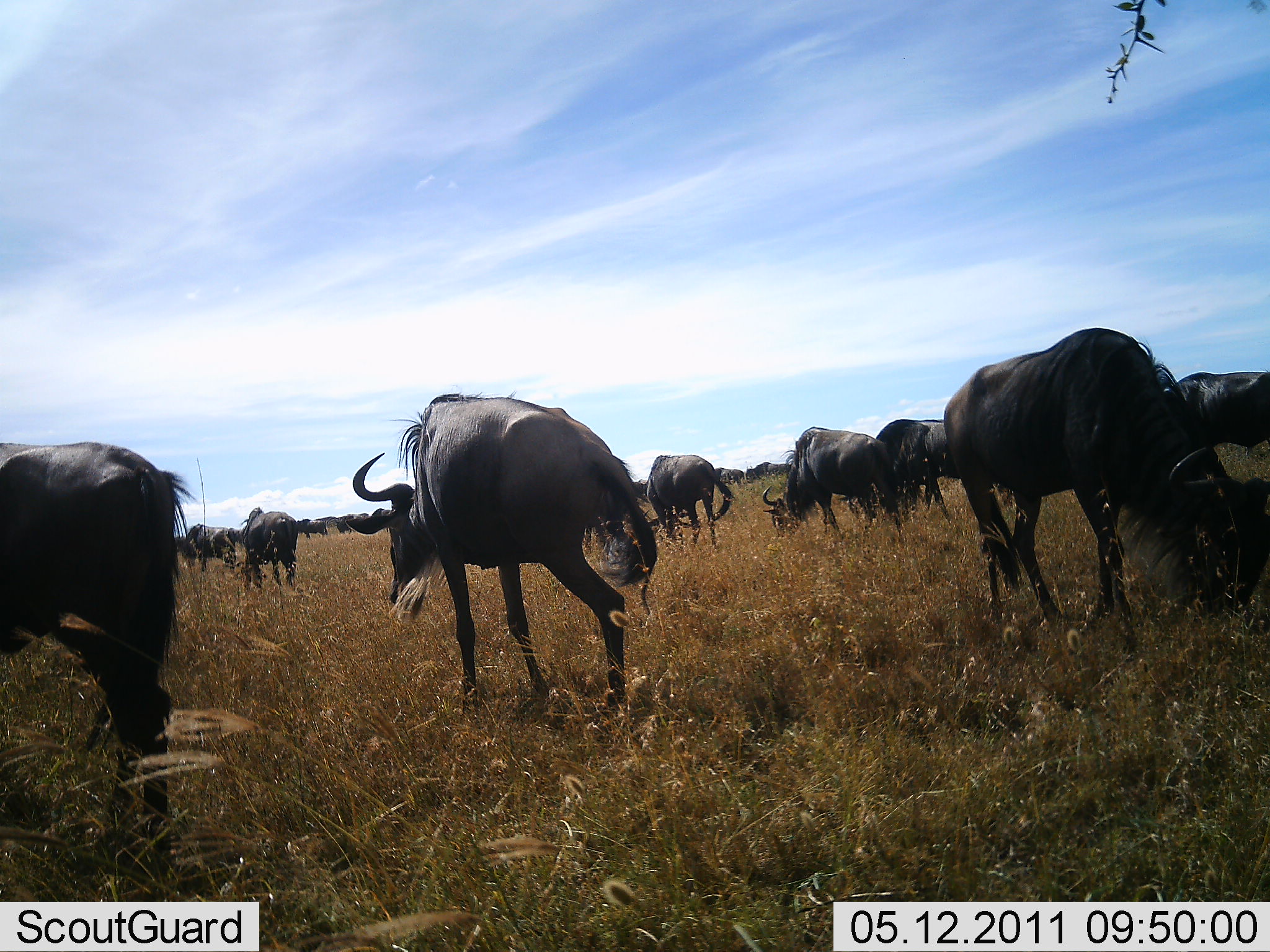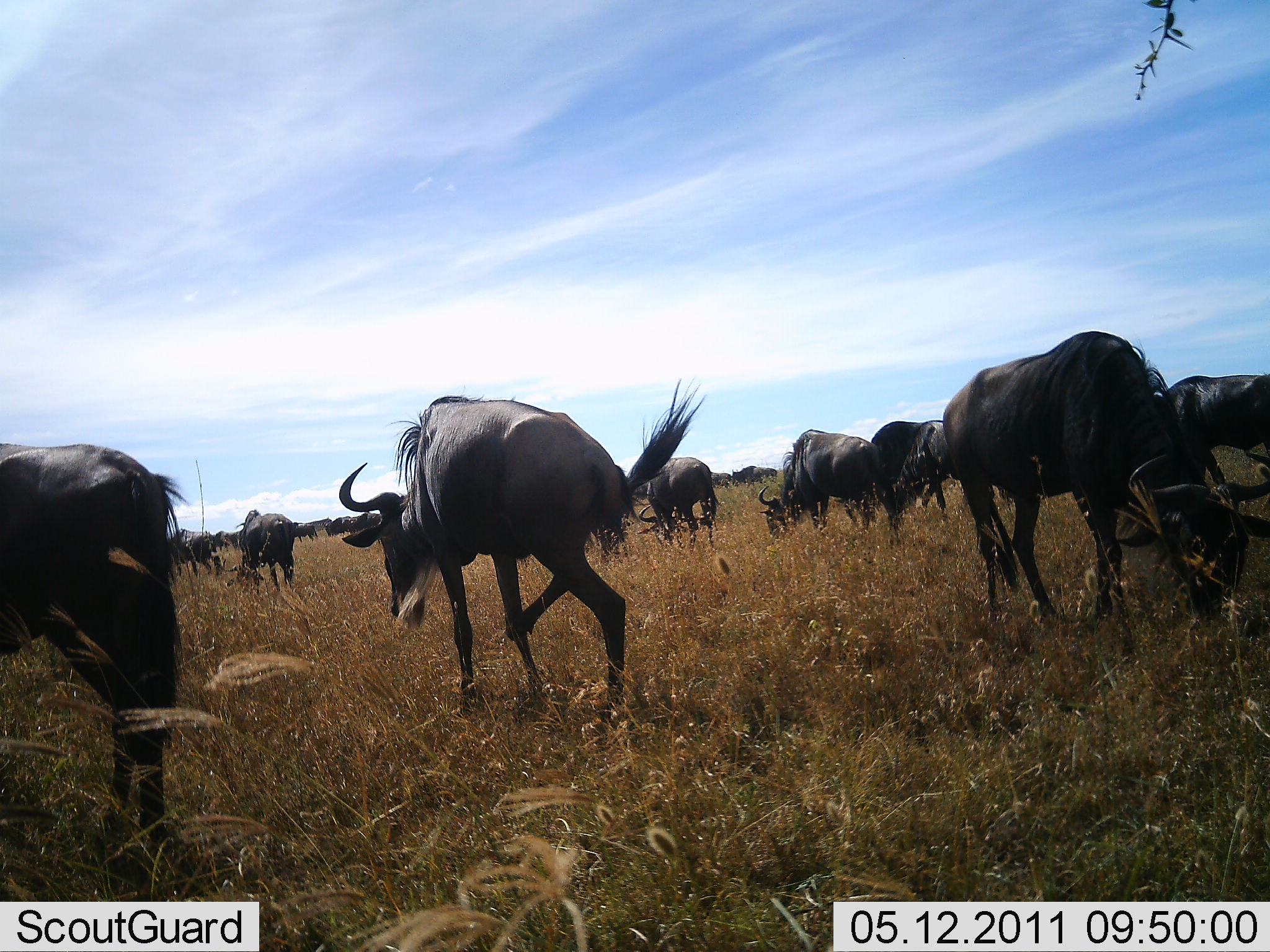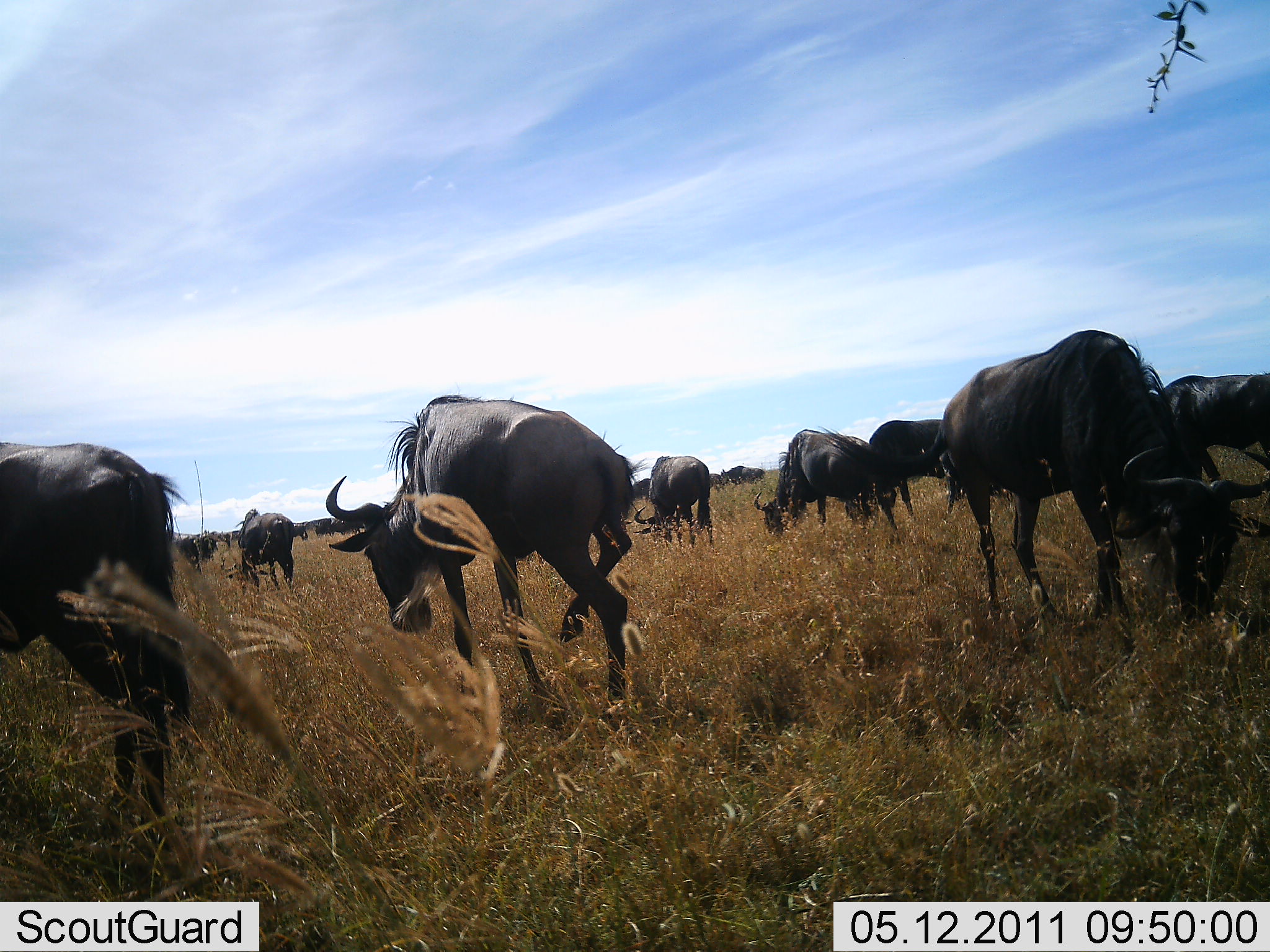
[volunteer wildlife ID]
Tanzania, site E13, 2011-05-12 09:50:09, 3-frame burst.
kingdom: Animalia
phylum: Chordata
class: Mammalia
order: Artiodactyla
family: Bovidae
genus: Connochaetes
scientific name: Connochaetes taurinus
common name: blue wildebeest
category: wildebeest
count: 11-50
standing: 27%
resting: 0%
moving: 36%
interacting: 0%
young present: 0%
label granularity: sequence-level